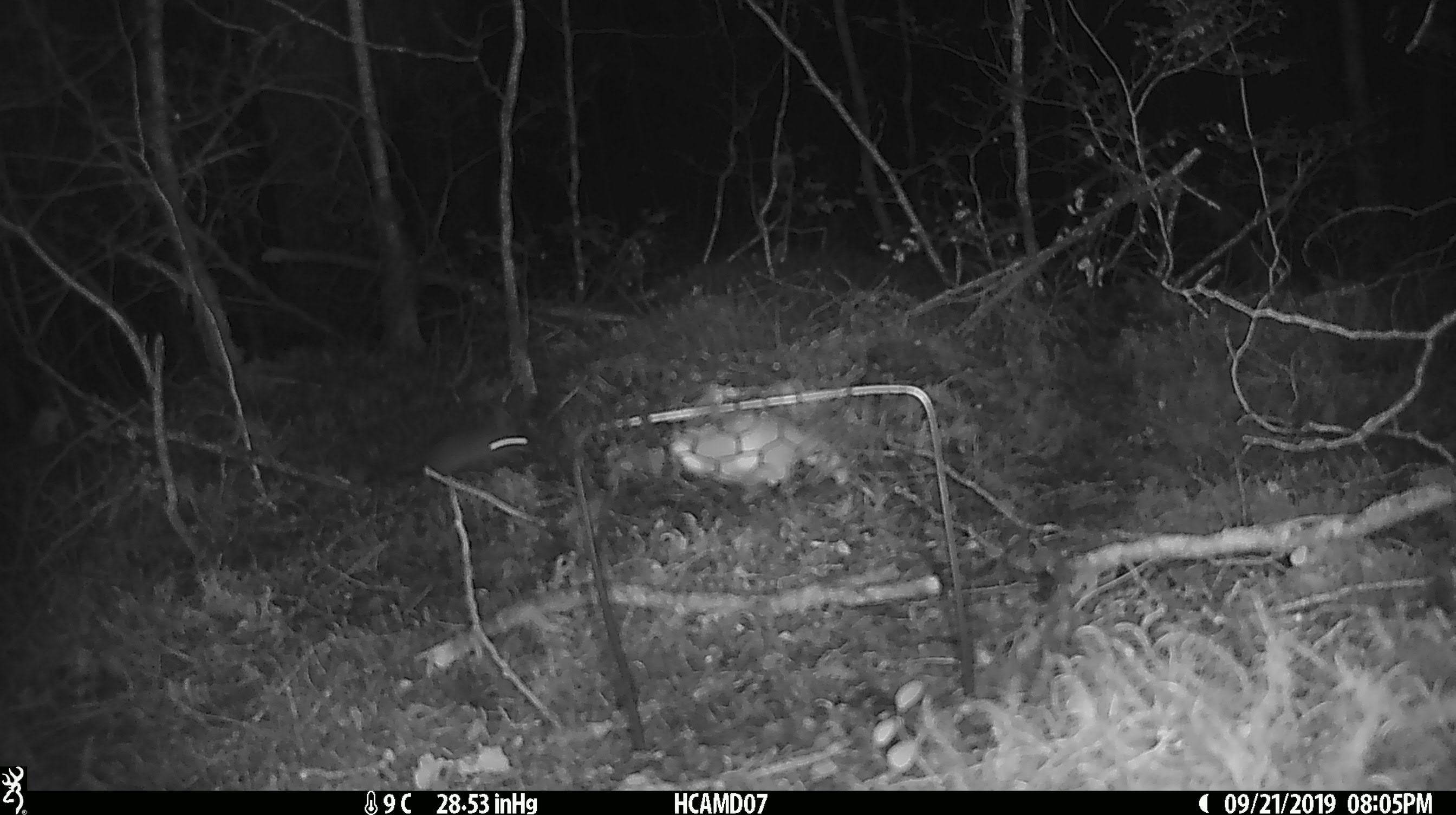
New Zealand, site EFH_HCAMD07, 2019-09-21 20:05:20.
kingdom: Animalia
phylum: Chordata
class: Mammalia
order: Rodentia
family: Muridae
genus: Mus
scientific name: Mus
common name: mouse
Mouse (Mus).